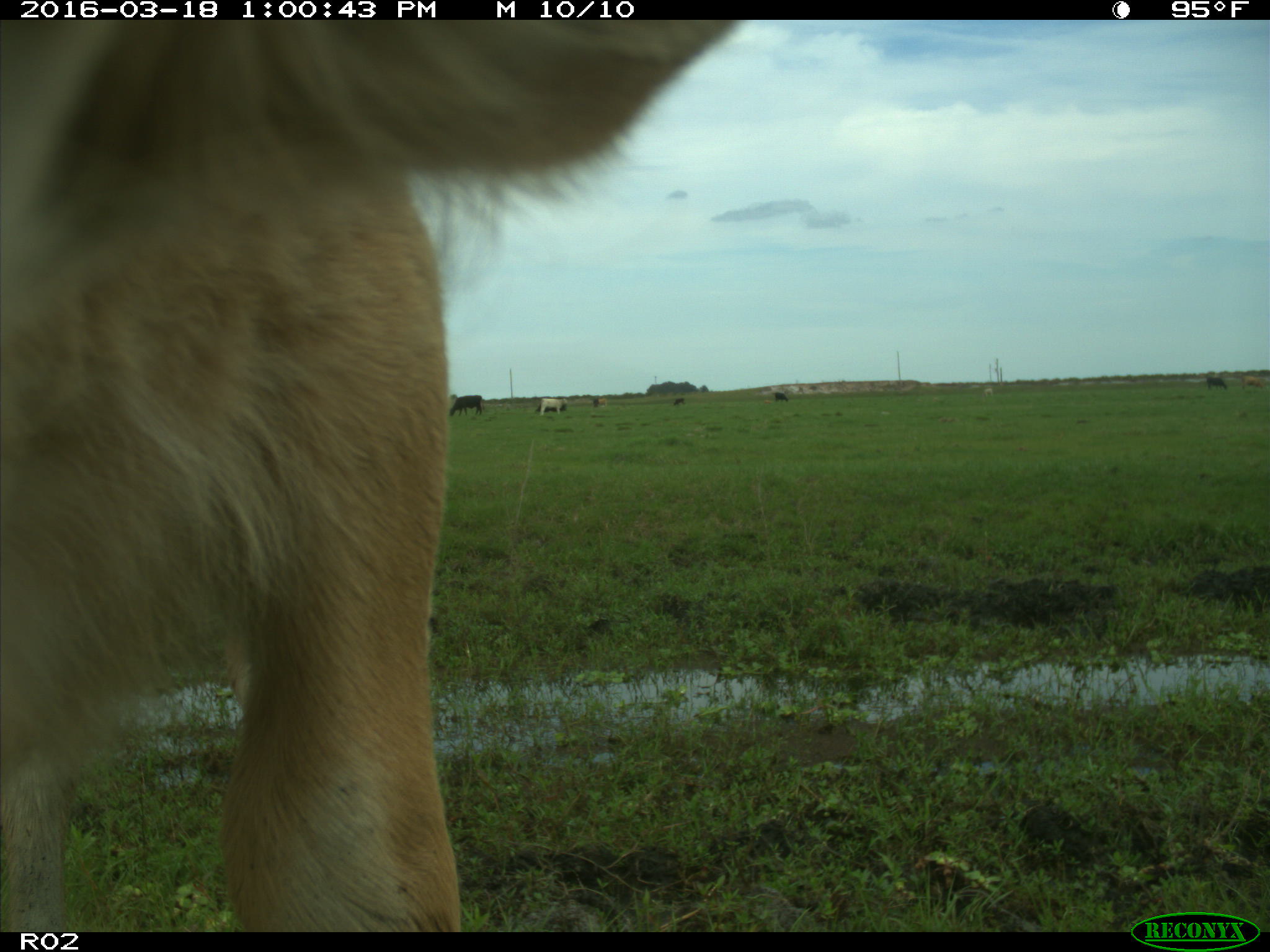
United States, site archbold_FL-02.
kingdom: Animalia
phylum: Chordata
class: Mammalia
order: Artiodactyla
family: Bovidae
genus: Bos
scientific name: Bos taurus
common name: domestic cow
Bos taurus (domestic cow).